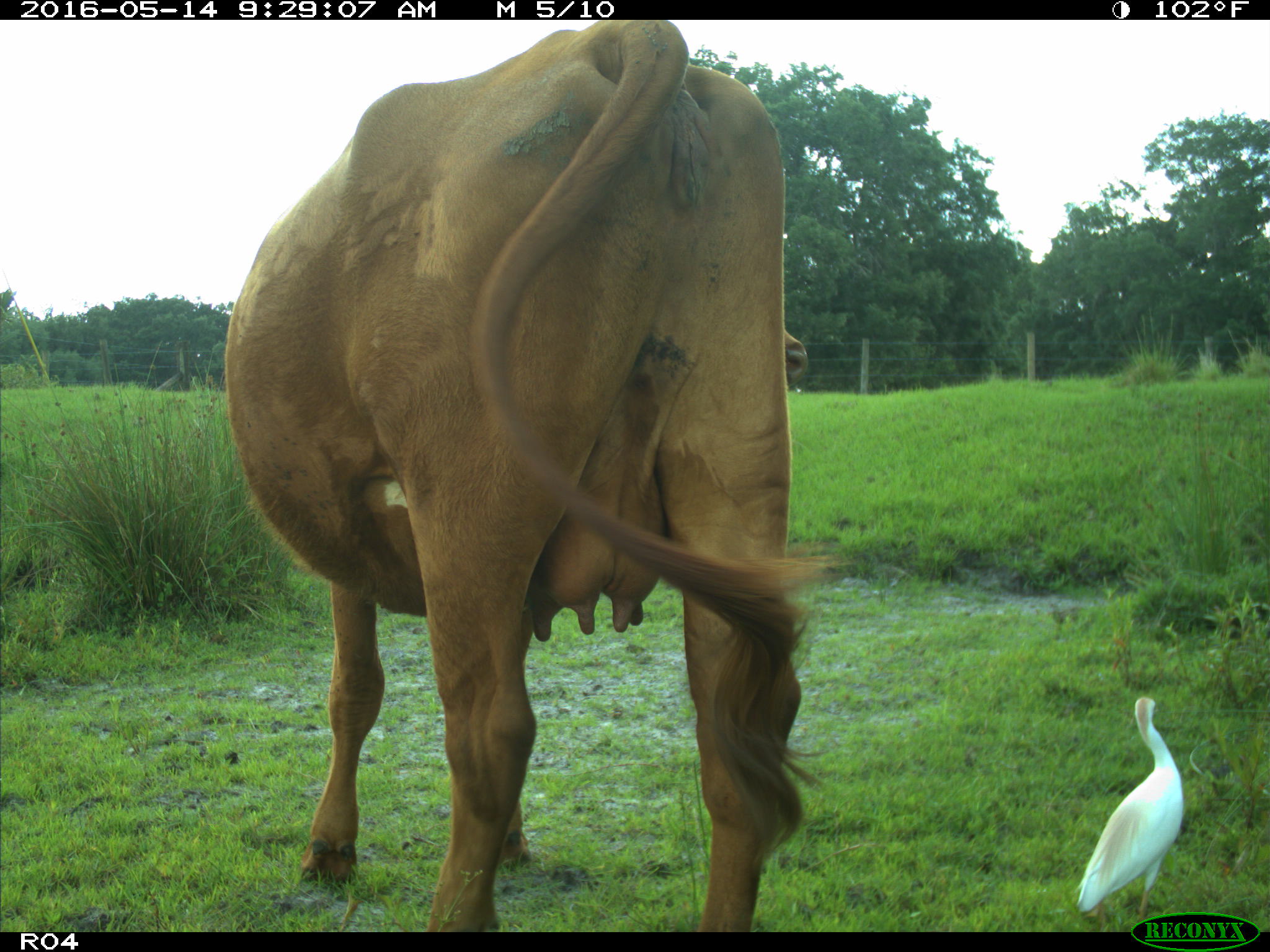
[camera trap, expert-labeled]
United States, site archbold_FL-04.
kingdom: Animalia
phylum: Chordata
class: Mammalia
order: Artiodactyla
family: Bovidae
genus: Bos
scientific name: Bos taurus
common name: domestic cow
Bos taurus (domestic cow).